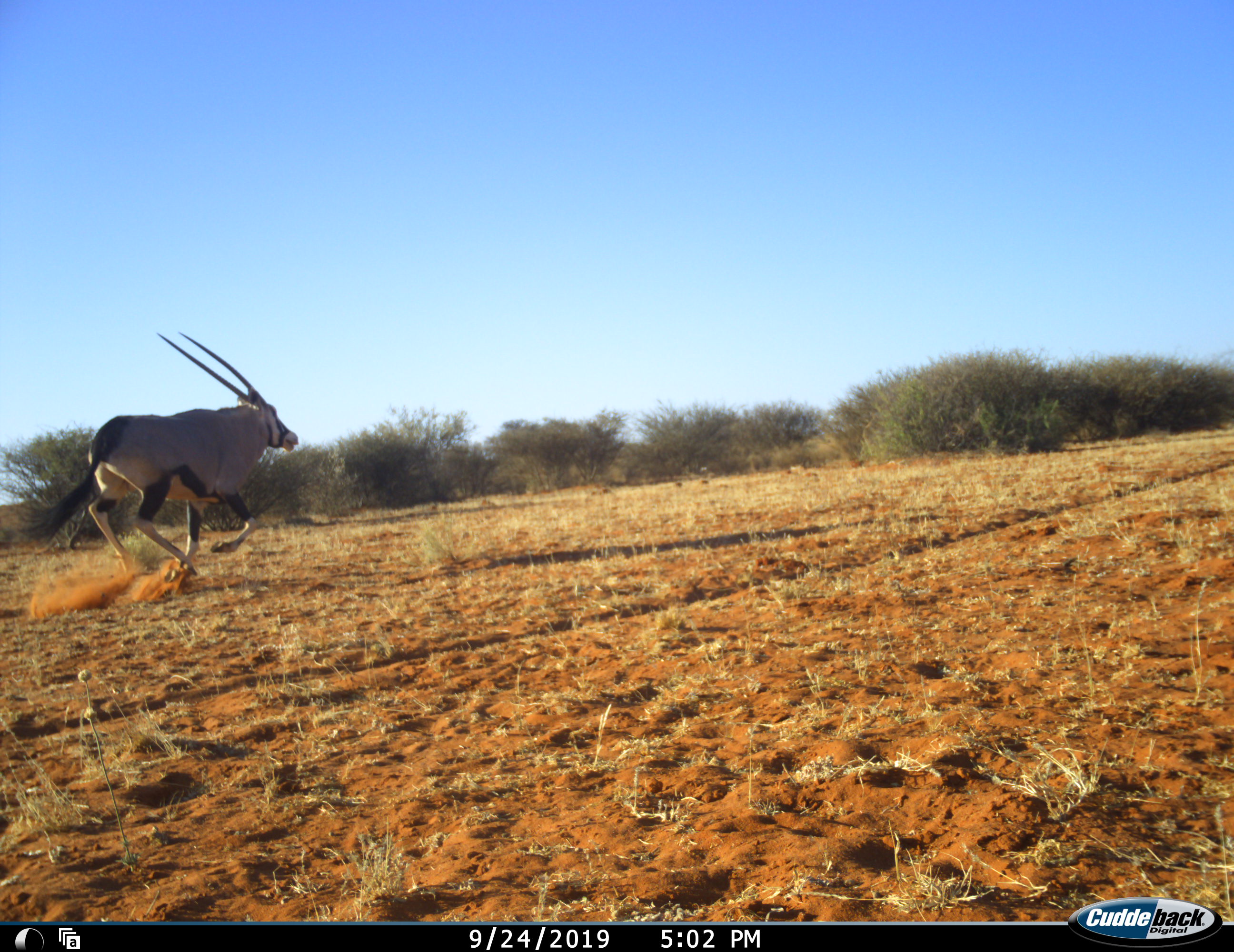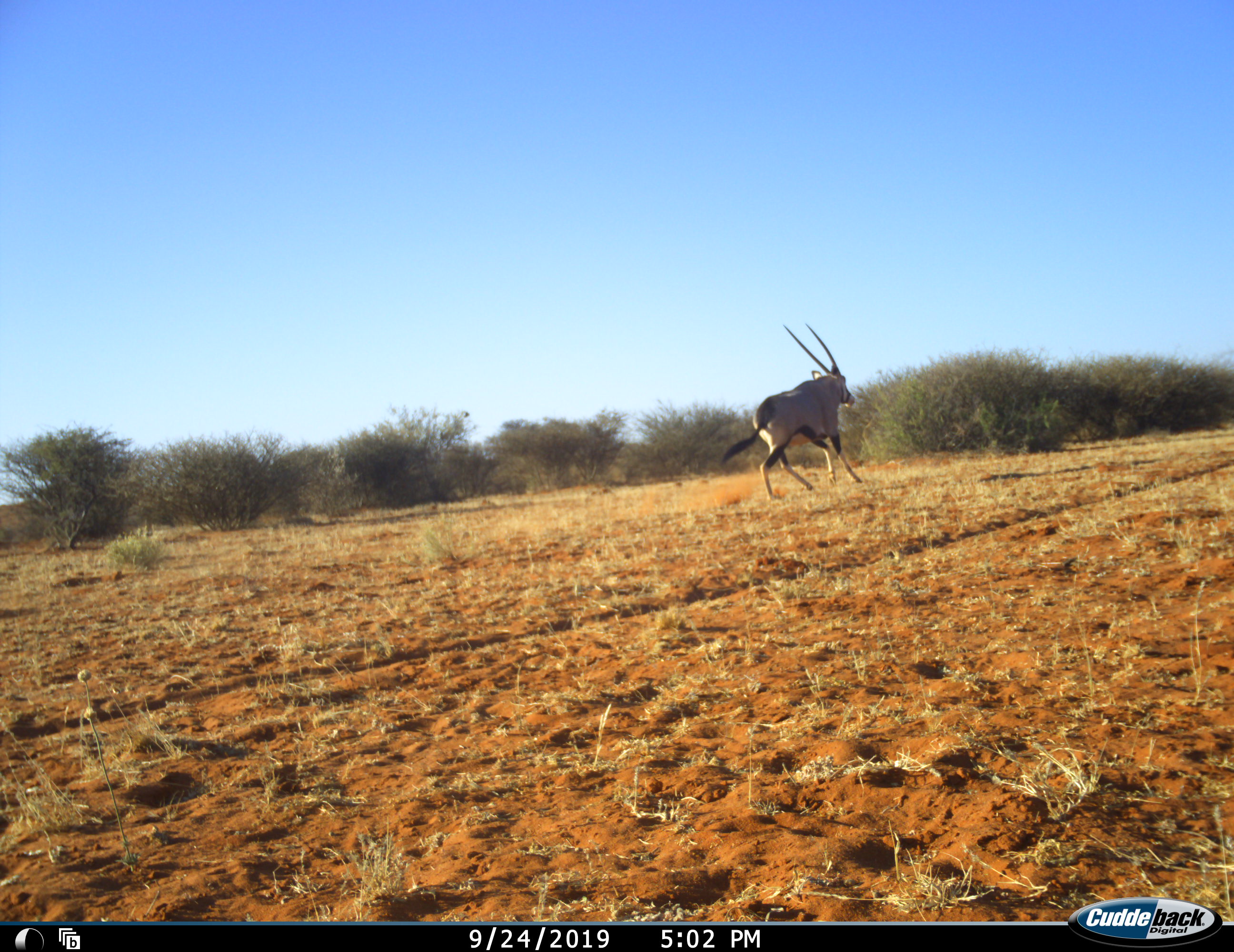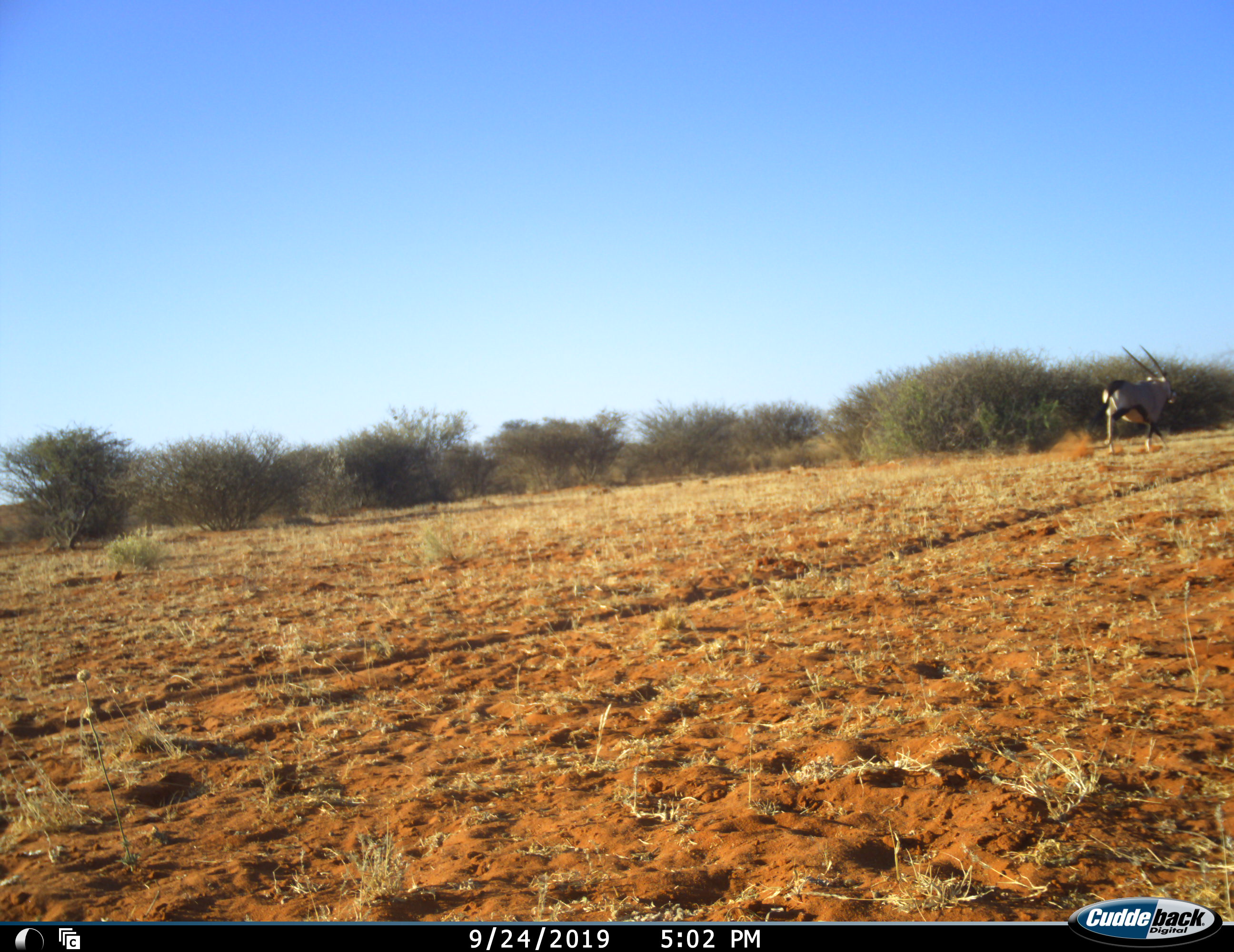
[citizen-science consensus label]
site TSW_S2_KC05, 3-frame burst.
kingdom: Animalia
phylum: Chordata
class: Mammalia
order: Artiodactyla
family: Bovidae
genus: Oryx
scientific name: Oryx gazella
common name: gemsbok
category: oryx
Oryx (gemsbok) (Oryx gazella), count 1. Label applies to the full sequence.